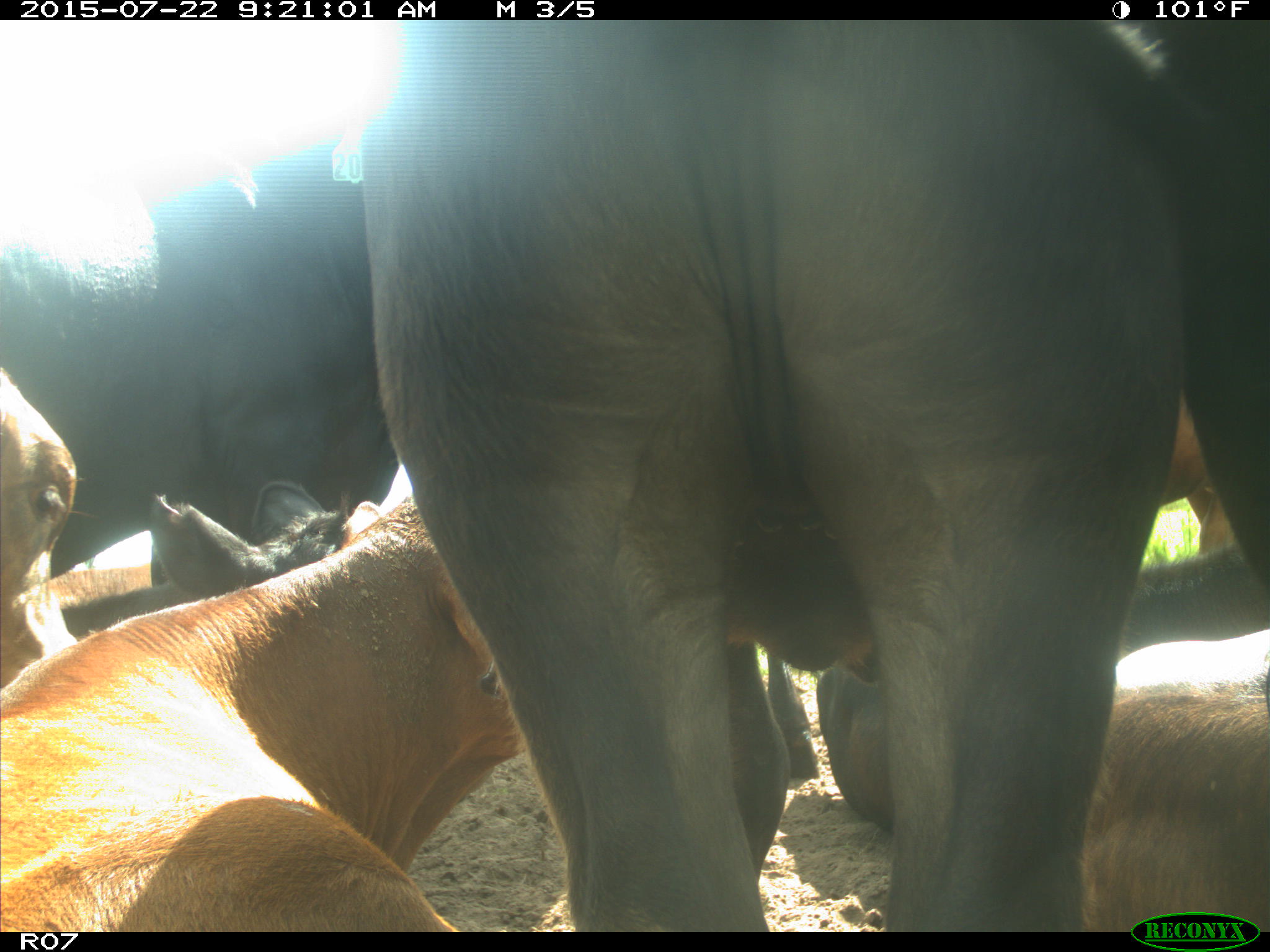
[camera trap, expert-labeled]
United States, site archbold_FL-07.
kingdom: Animalia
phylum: Chordata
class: Mammalia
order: Artiodactyla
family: Bovidae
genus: Bos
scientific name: Bos taurus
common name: domestic cow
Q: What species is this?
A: Bos taurus (domestic cow).